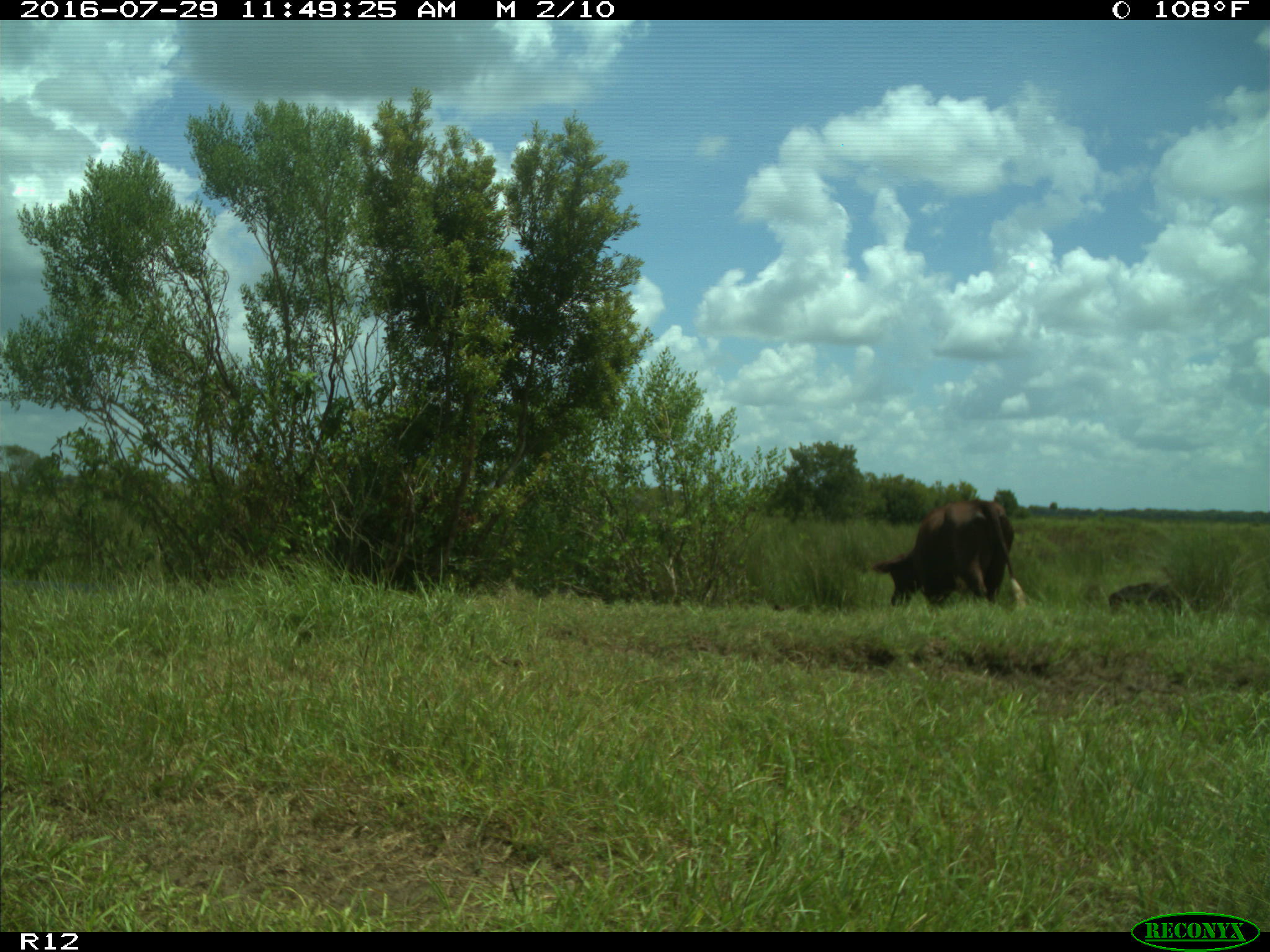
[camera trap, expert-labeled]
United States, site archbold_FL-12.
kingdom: Animalia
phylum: Chordata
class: Mammalia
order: Artiodactyla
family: Bovidae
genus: Bos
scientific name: Bos taurus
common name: domestic cow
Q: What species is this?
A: Bos taurus (domestic cow).